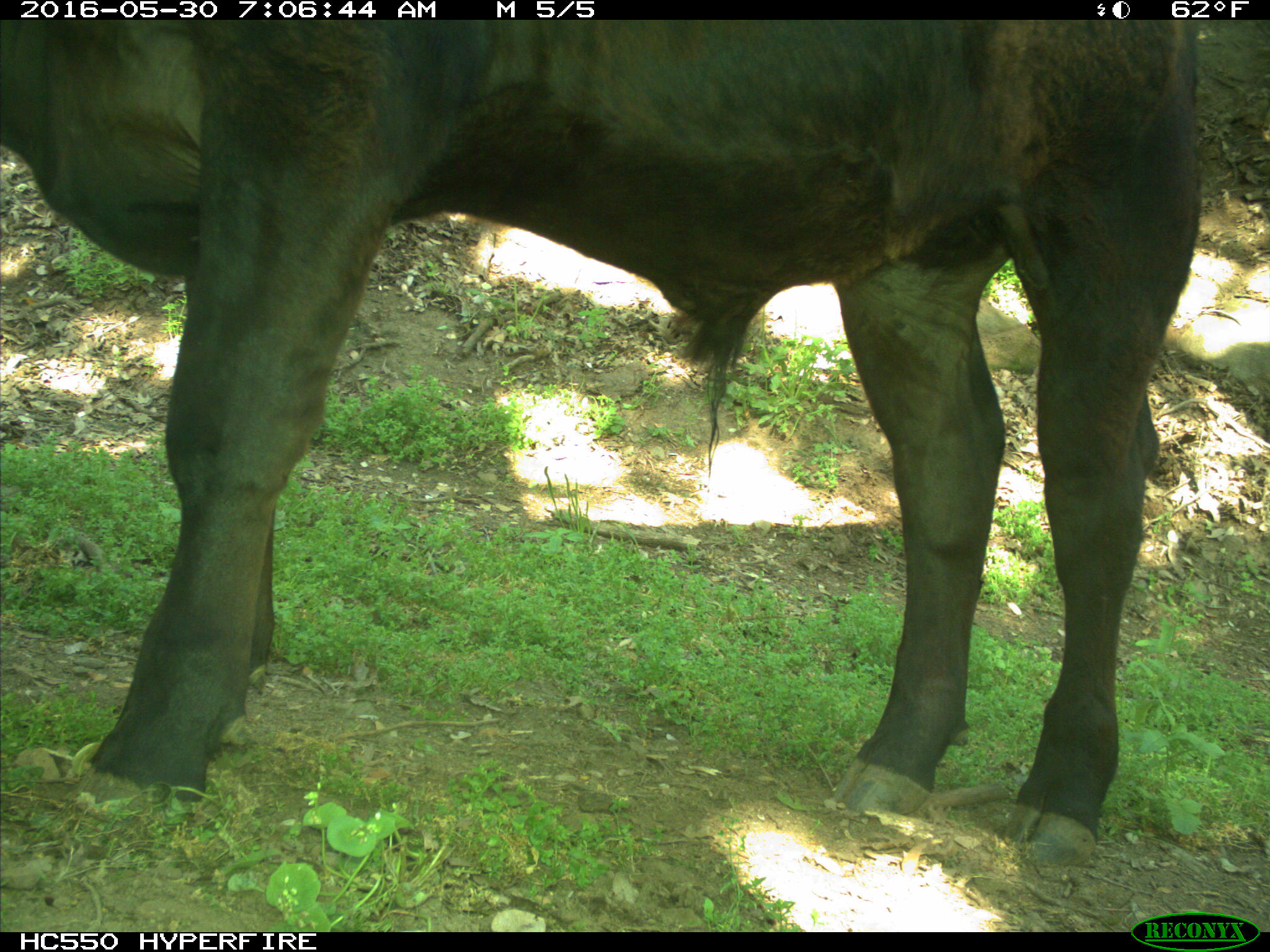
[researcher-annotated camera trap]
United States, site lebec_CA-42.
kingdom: Animalia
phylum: Chordata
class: Mammalia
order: Artiodactyla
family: Bovidae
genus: Bos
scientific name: Bos taurus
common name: domestic cow